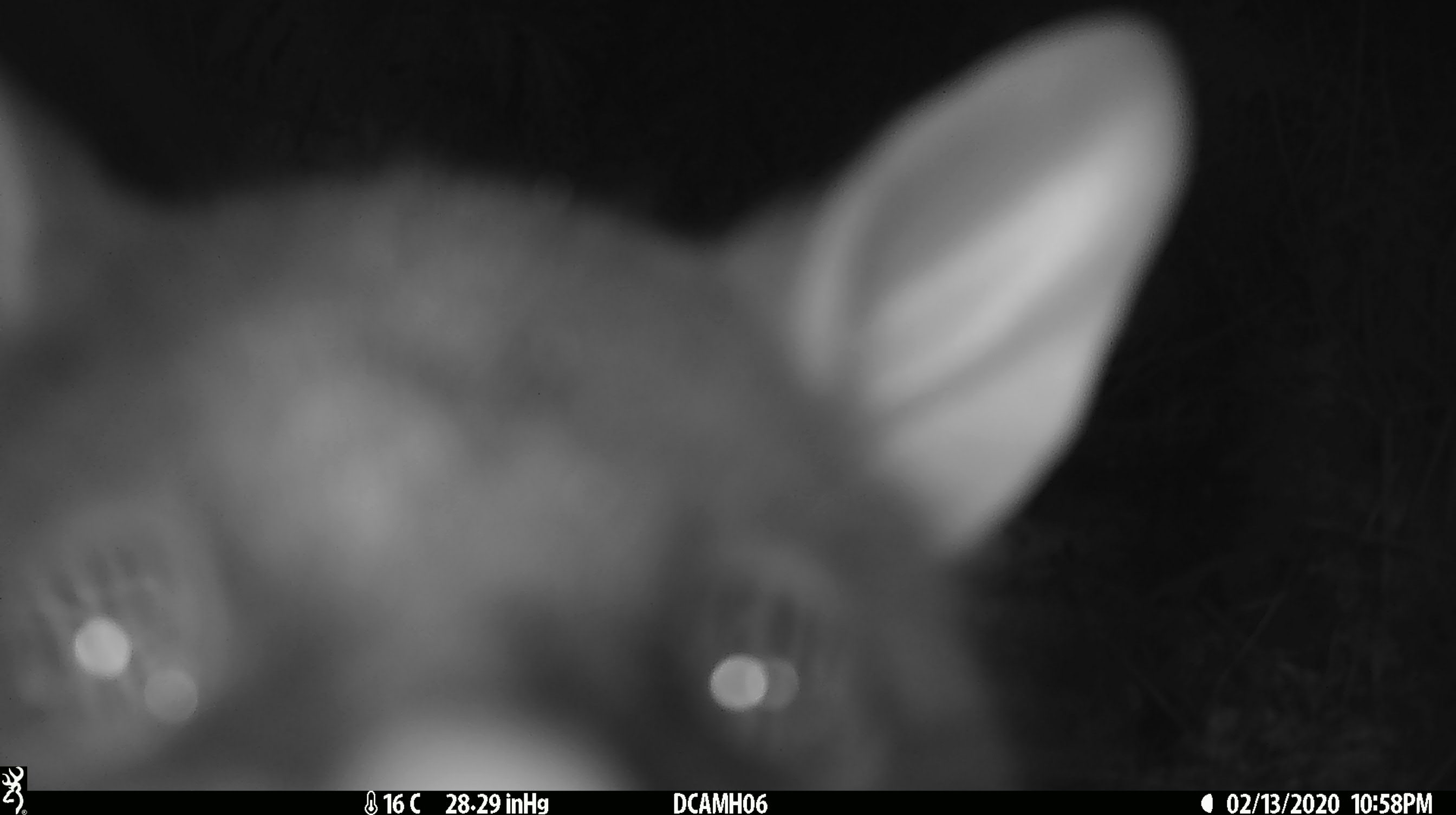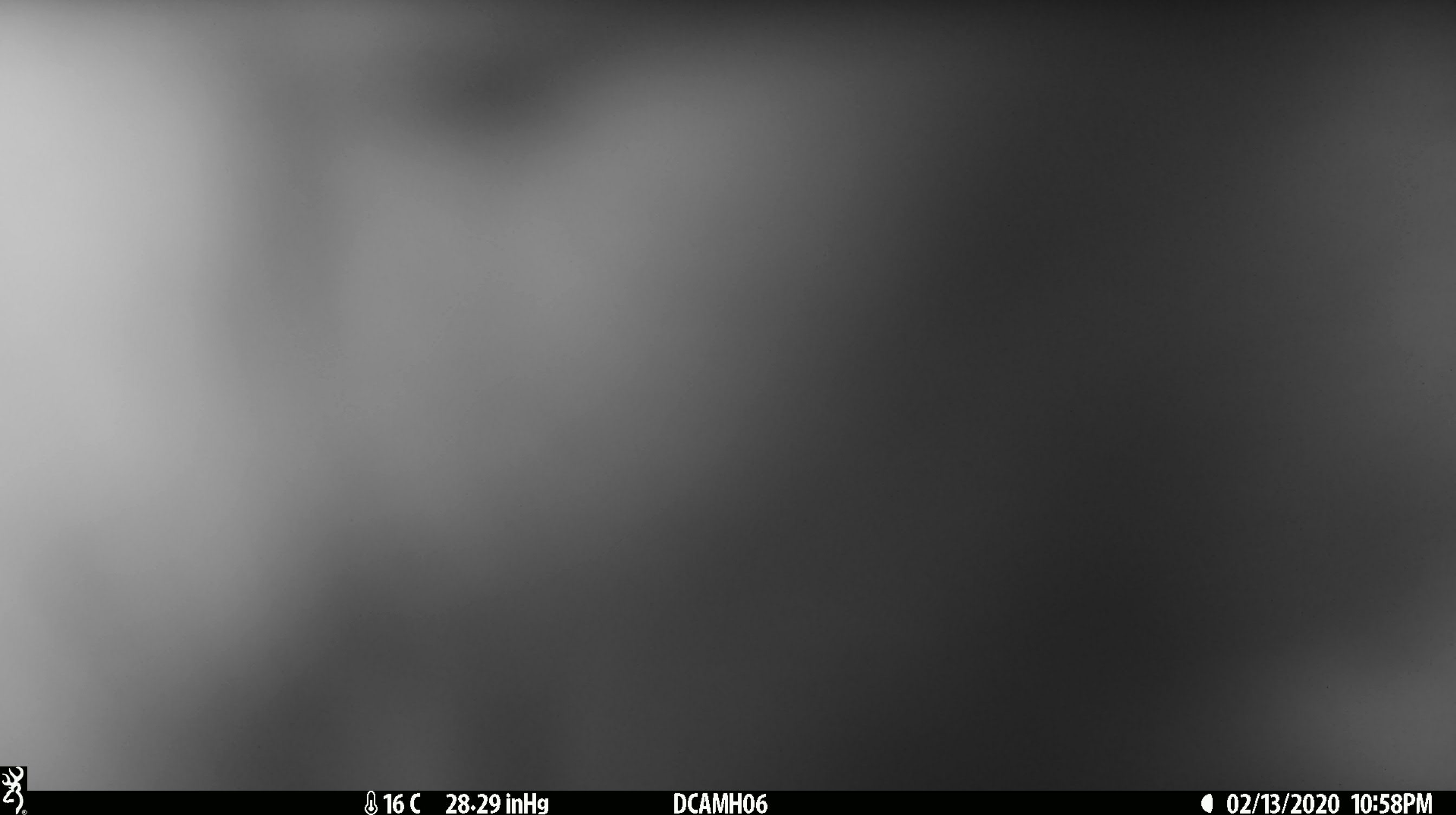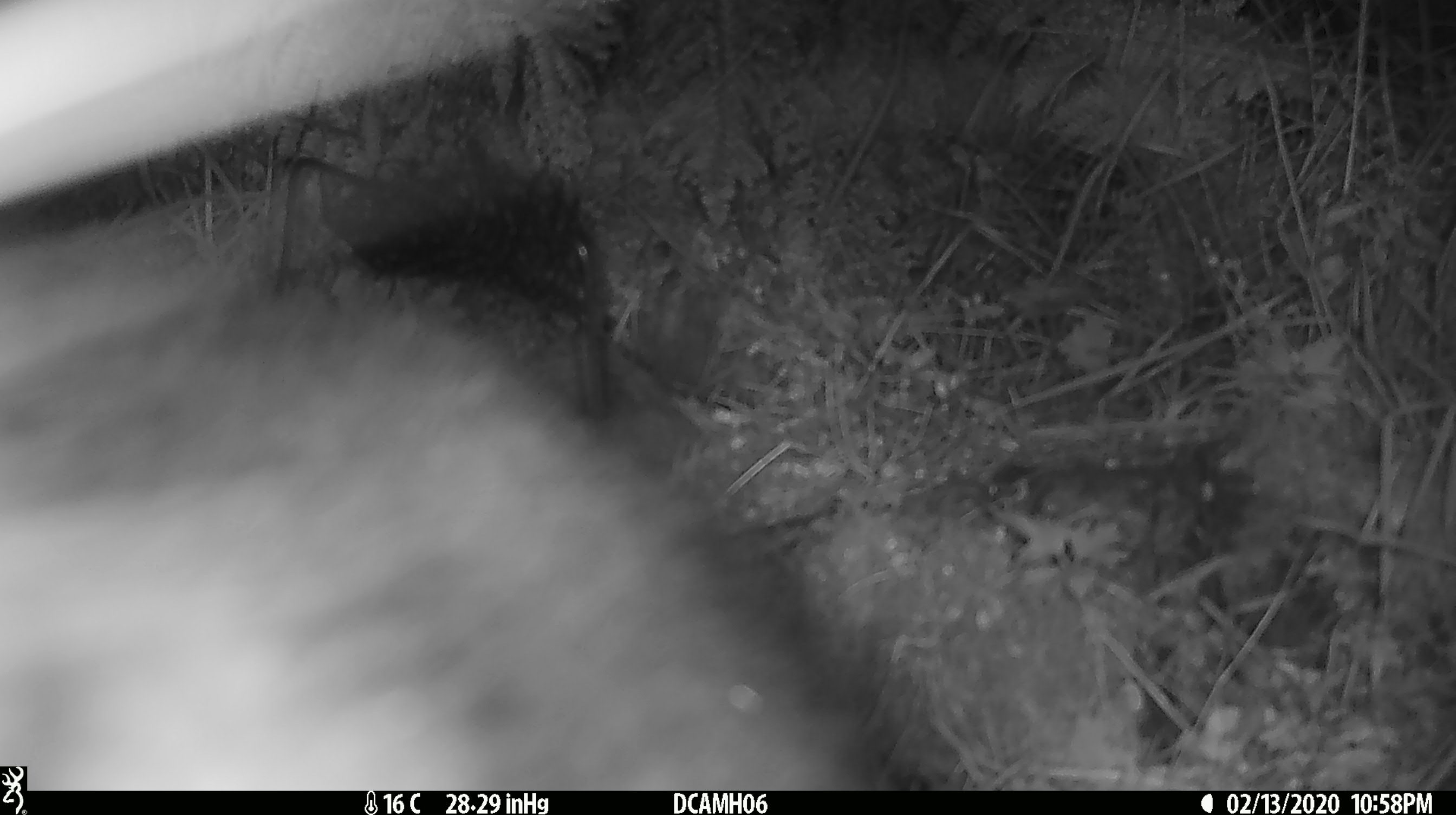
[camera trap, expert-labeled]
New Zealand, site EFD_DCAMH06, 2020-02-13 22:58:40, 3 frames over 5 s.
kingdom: Animalia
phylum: Chordata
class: Mammalia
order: Diprotodontia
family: Phalangeridae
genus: Trichosurus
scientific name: Trichosurus vulpecula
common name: common brushtail possum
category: possum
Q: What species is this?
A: Possum (common brushtail possum) (Trichosurus vulpecula).